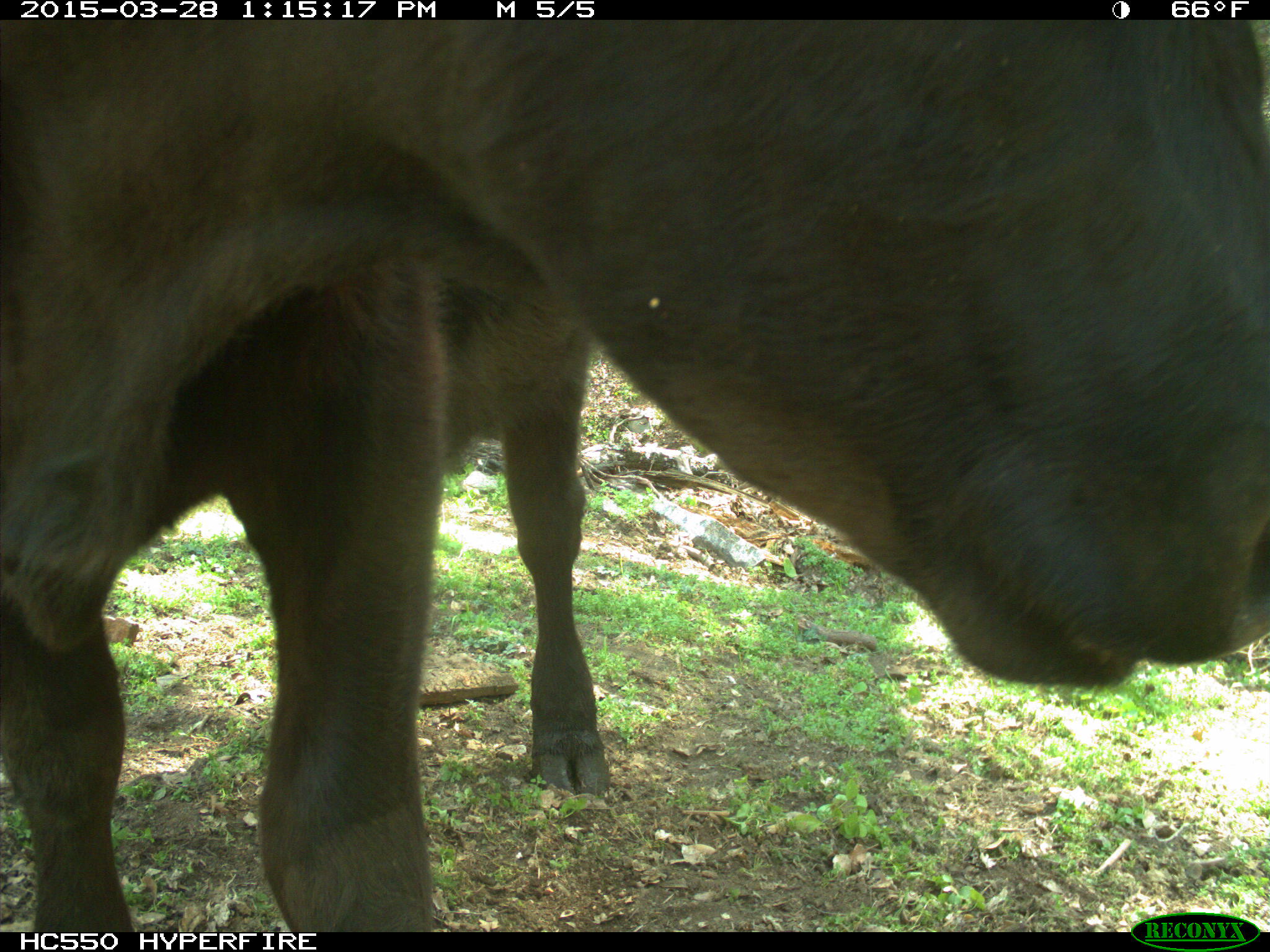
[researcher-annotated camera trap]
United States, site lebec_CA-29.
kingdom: Animalia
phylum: Chordata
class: Mammalia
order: Artiodactyla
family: Bovidae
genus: Bos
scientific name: Bos taurus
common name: domestic cow